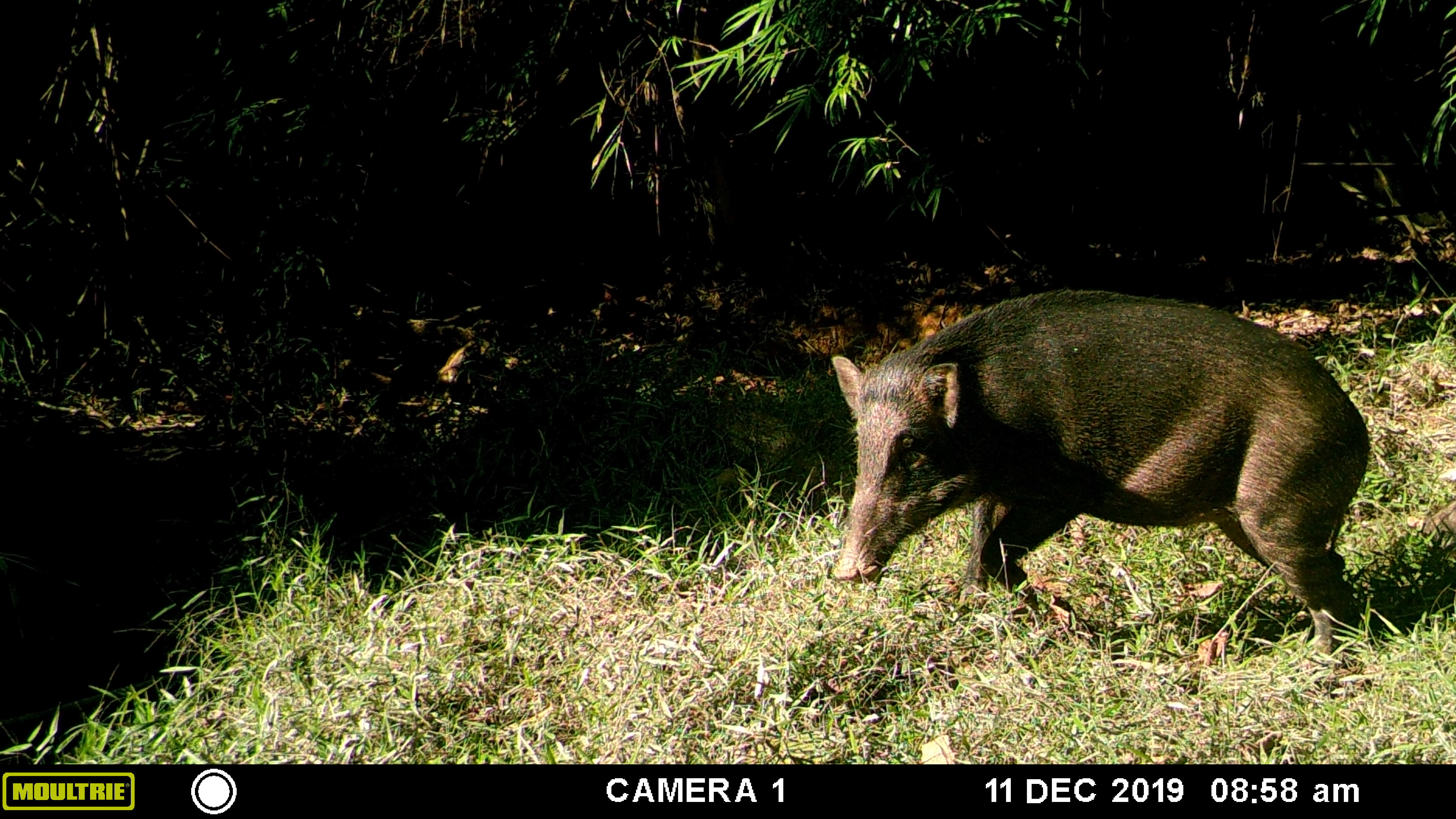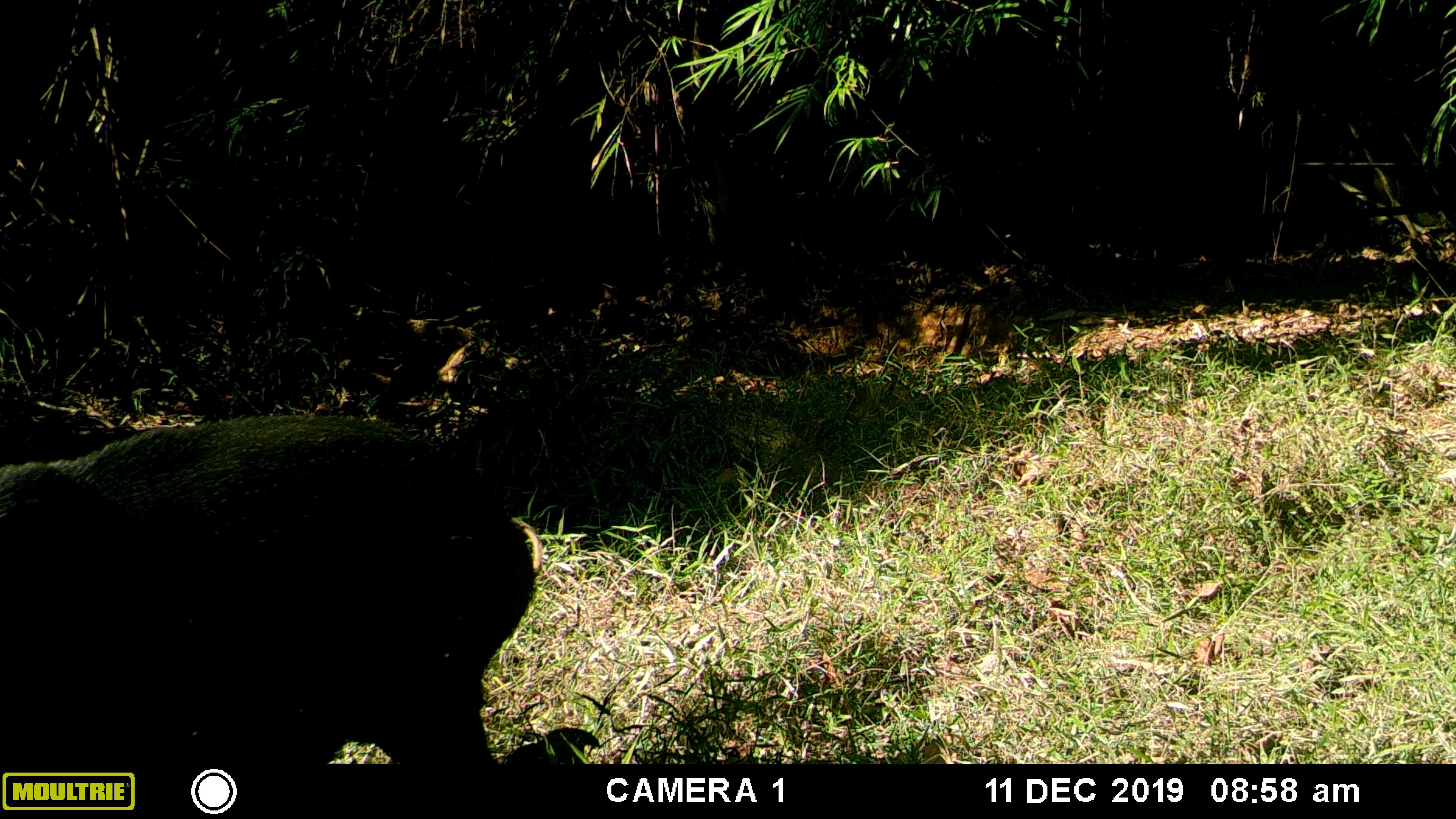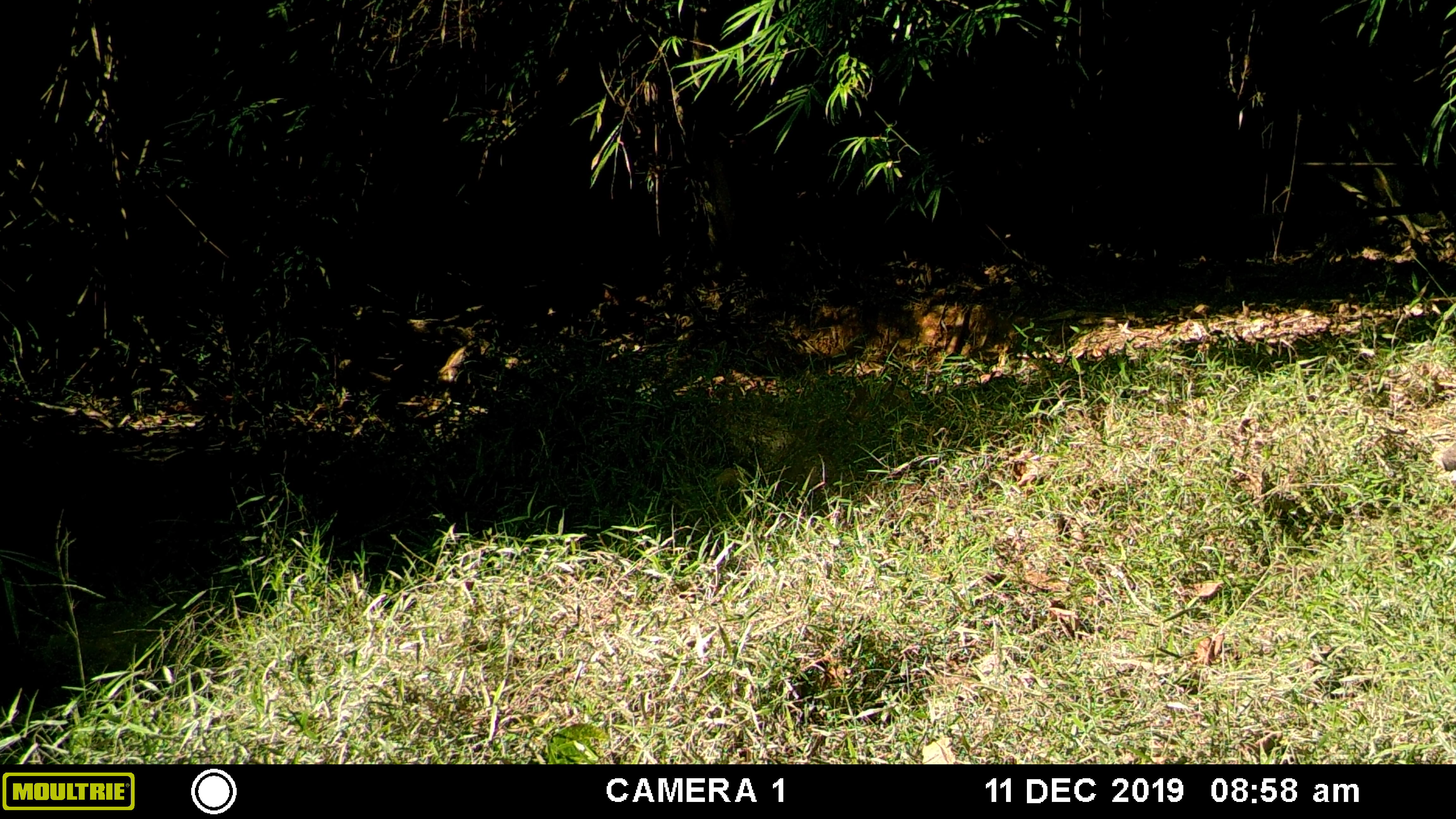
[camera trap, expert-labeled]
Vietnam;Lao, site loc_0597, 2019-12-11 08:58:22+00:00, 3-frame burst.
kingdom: Animalia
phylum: Chordata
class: Mammalia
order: Artiodactyla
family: Suidae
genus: Sus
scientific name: Sus scrofa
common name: eurasian wild pig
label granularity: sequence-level